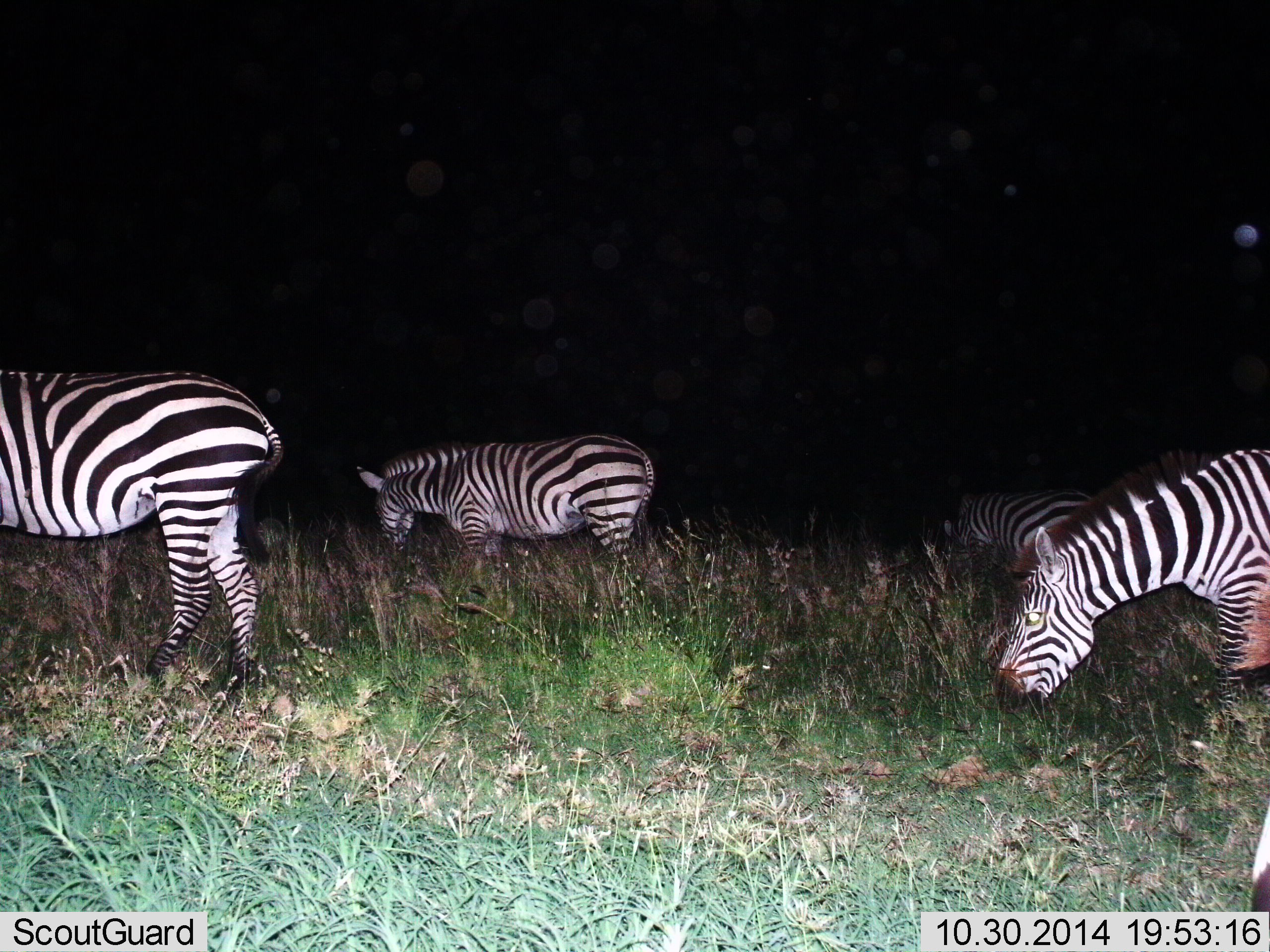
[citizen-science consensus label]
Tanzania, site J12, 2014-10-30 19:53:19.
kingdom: Animalia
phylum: Chordata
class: Mammalia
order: Perissodactyla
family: Equidae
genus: Equus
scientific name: Equus quagga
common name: plains zebra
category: zebra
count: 4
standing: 20%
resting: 0%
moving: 20%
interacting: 0%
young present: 0%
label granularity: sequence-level